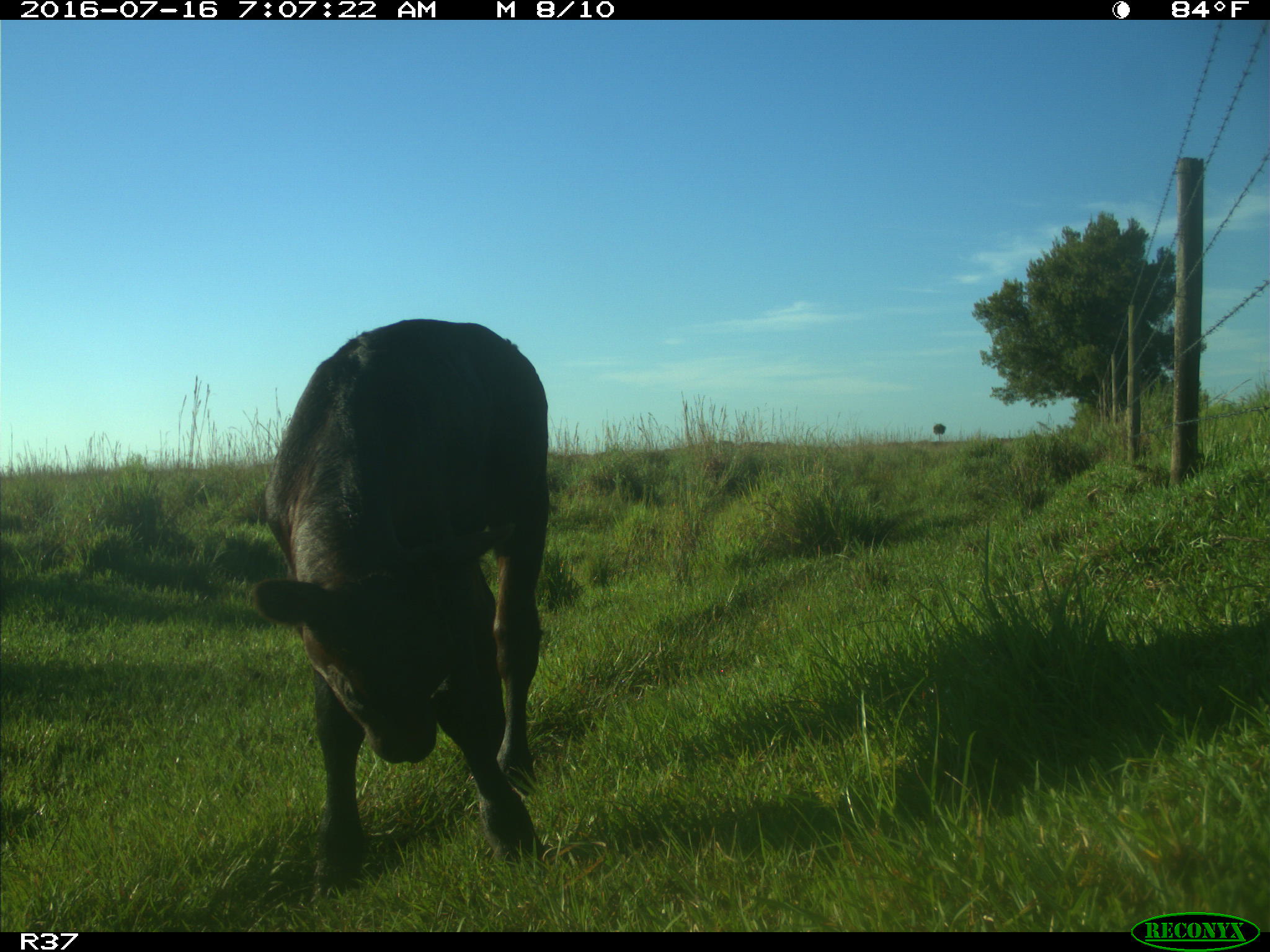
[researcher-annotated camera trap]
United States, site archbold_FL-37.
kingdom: Animalia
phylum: Chordata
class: Mammalia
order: Artiodactyla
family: Bovidae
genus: Bos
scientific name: Bos taurus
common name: domestic cow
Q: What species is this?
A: Bos taurus (domestic cow).